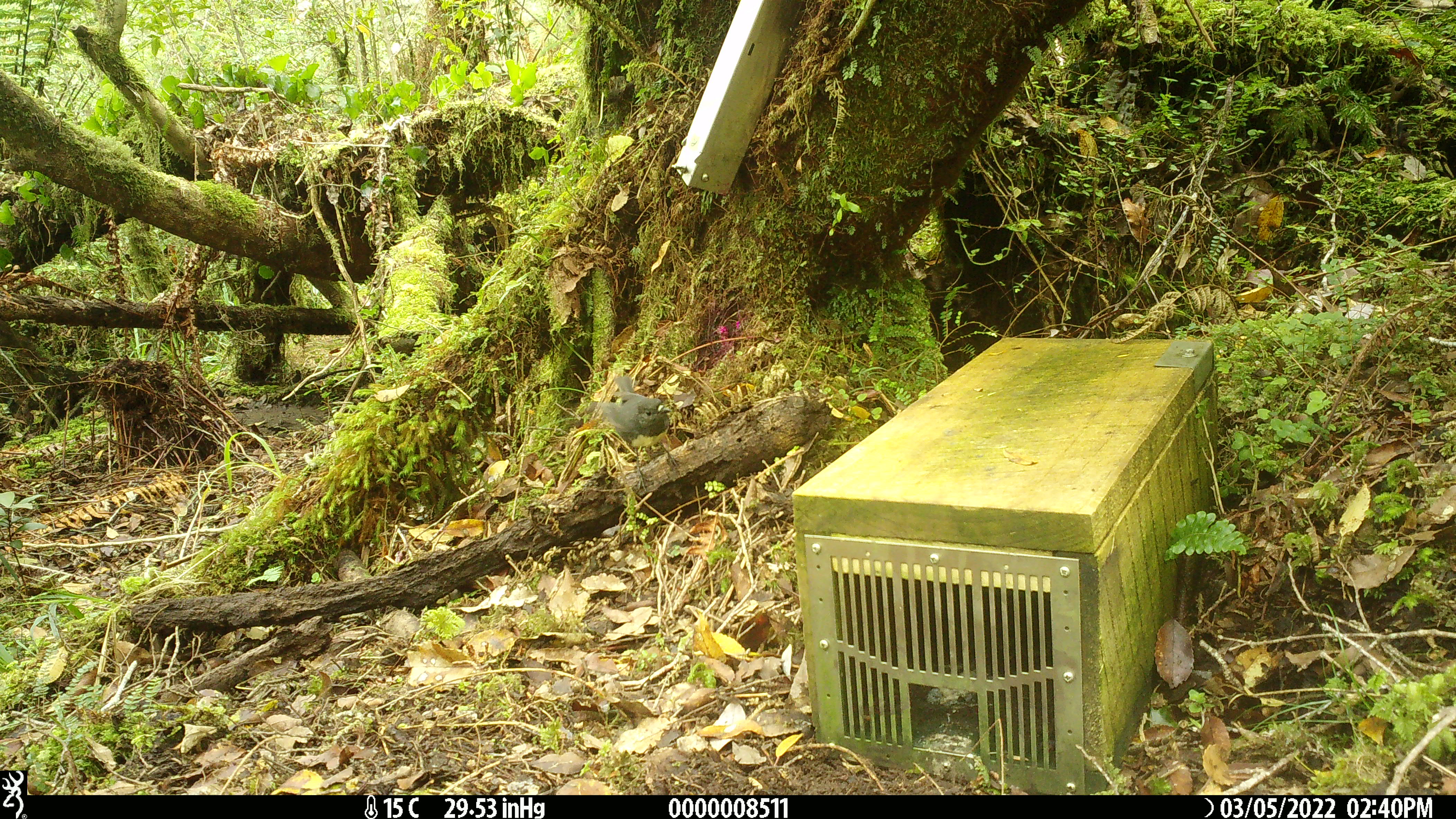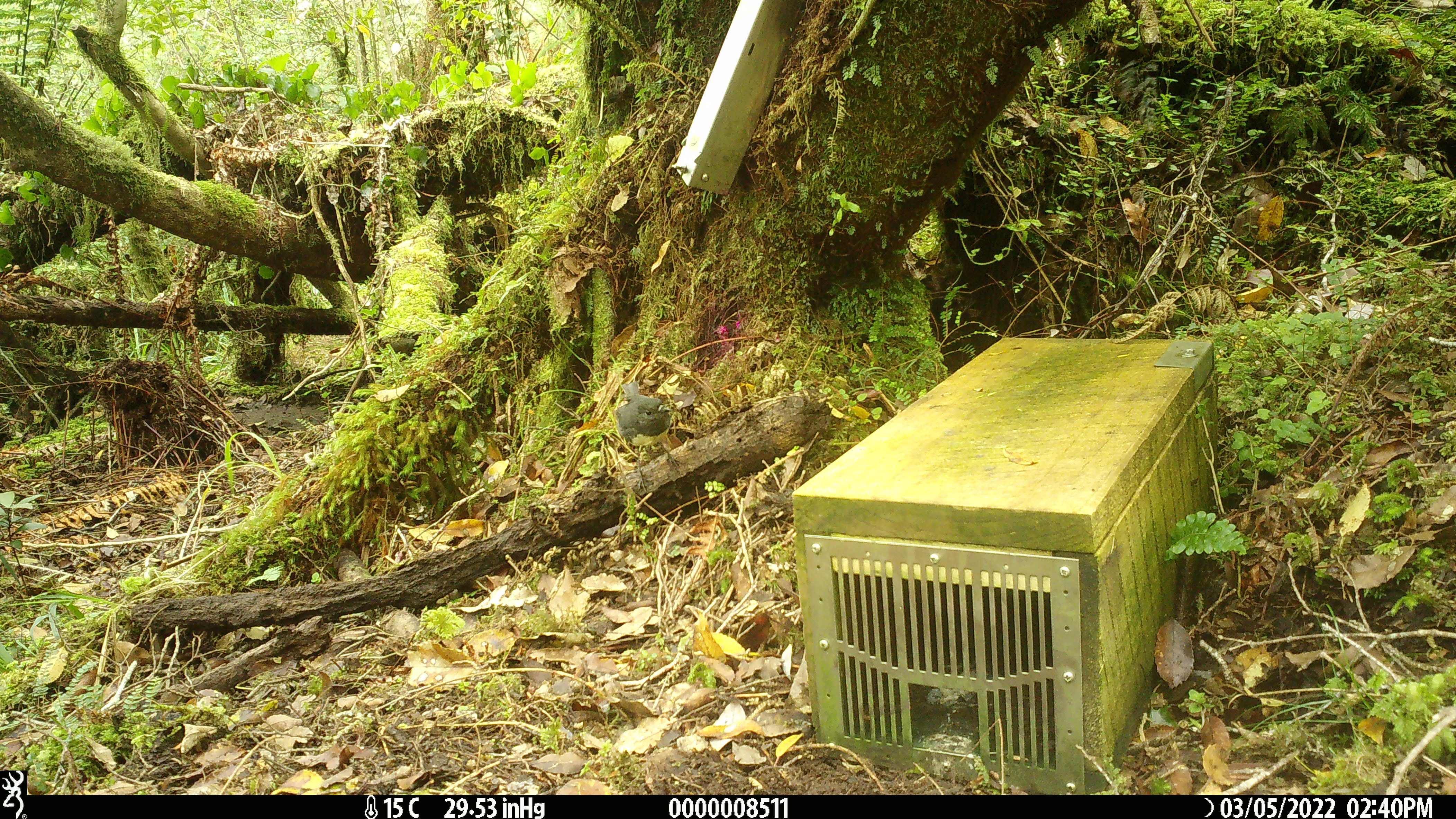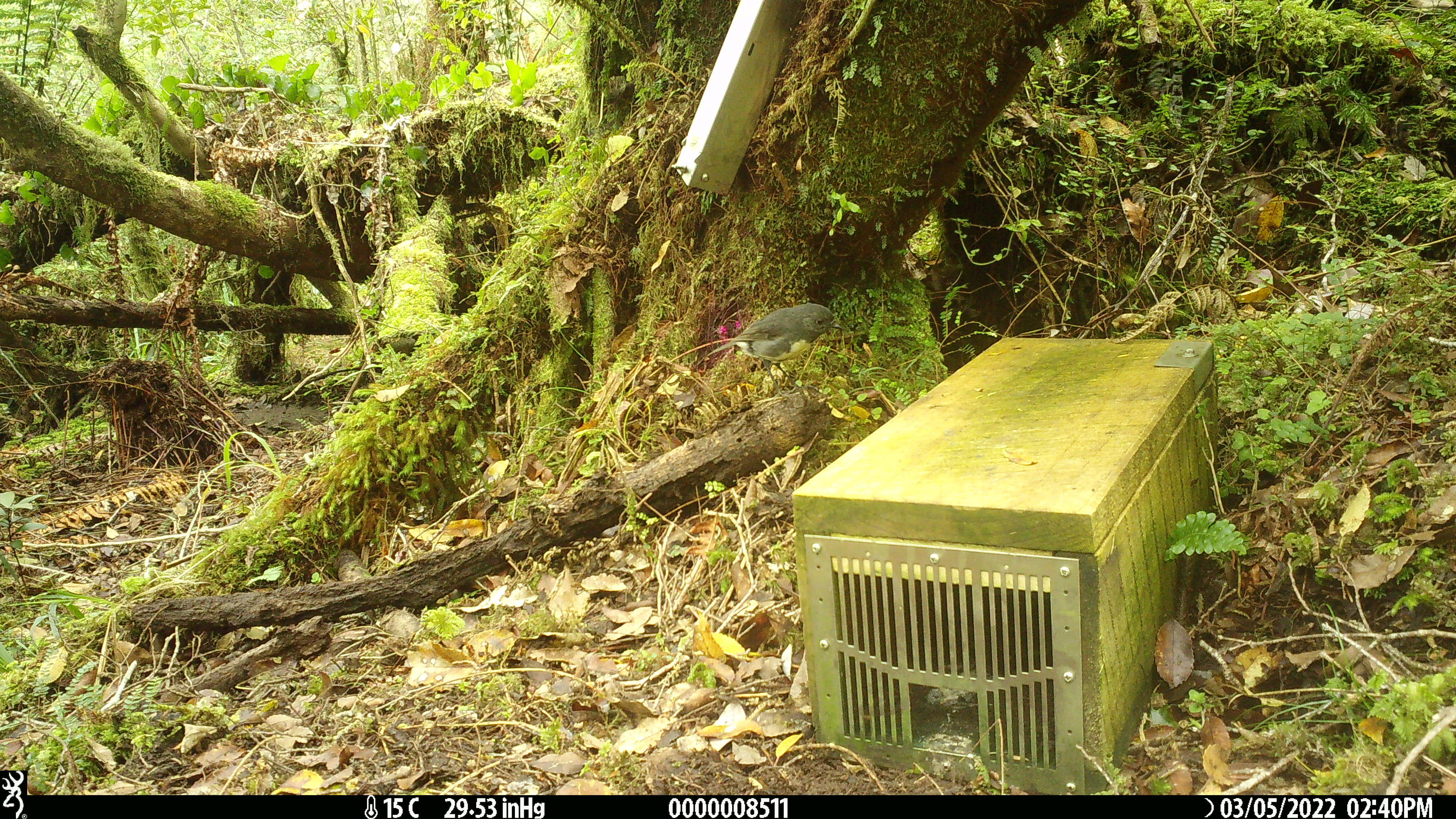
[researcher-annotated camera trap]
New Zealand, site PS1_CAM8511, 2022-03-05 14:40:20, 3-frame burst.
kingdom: Animalia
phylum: Chordata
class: Aves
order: Passeriformes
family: Petroicidae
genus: Petroica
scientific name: Petroica australis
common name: new zealand robin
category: robin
Robin (new zealand robin) (Petroica australis).